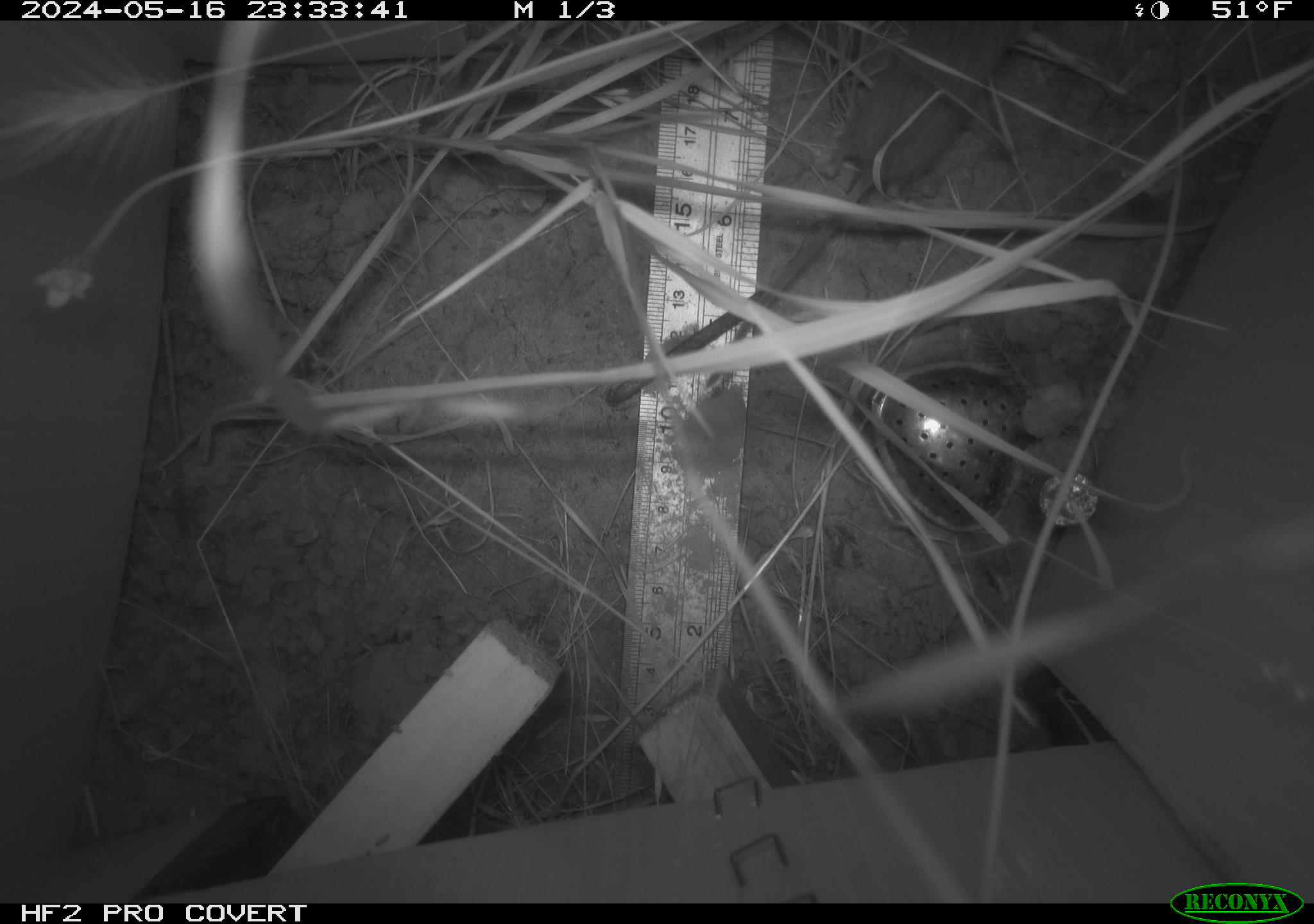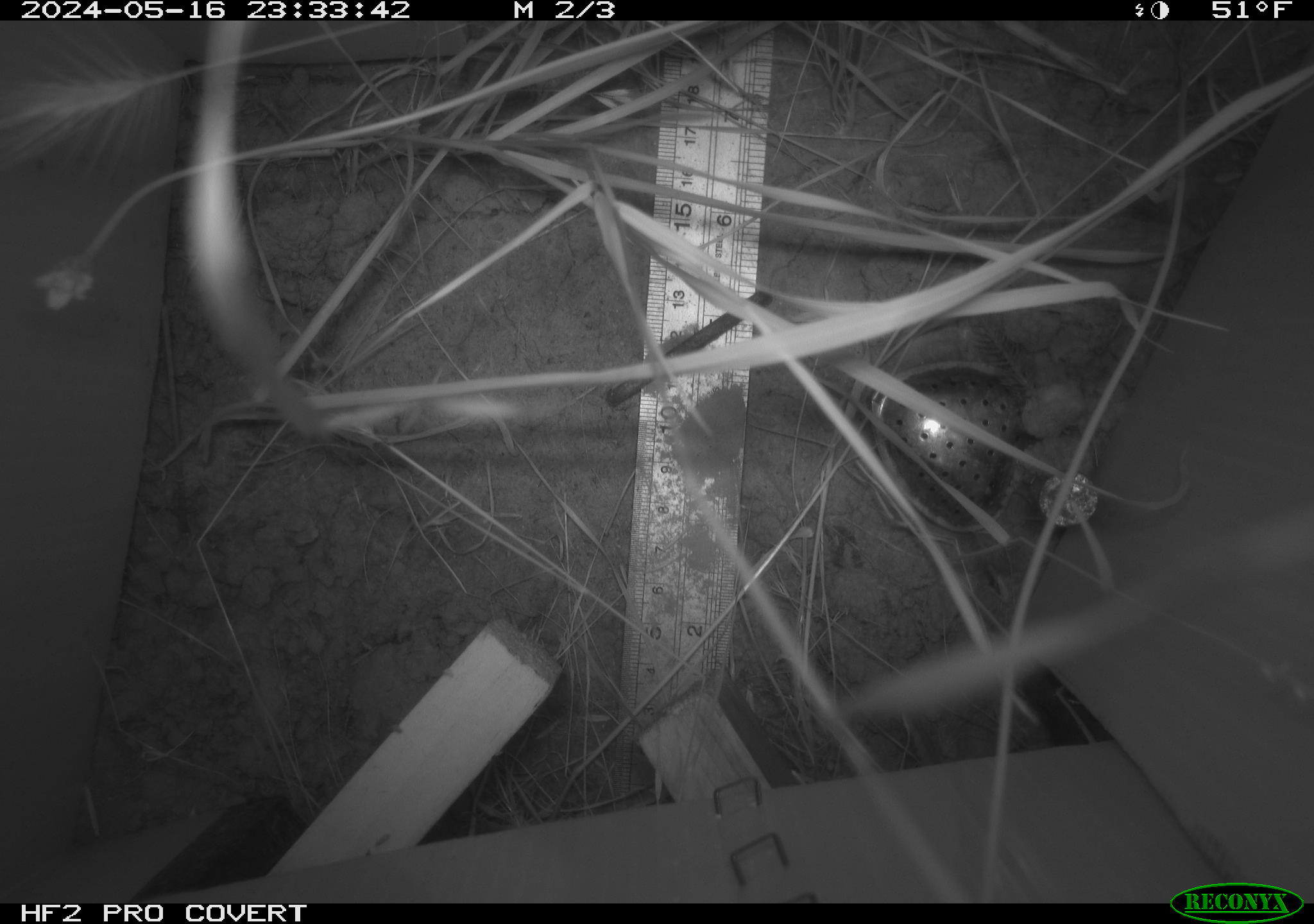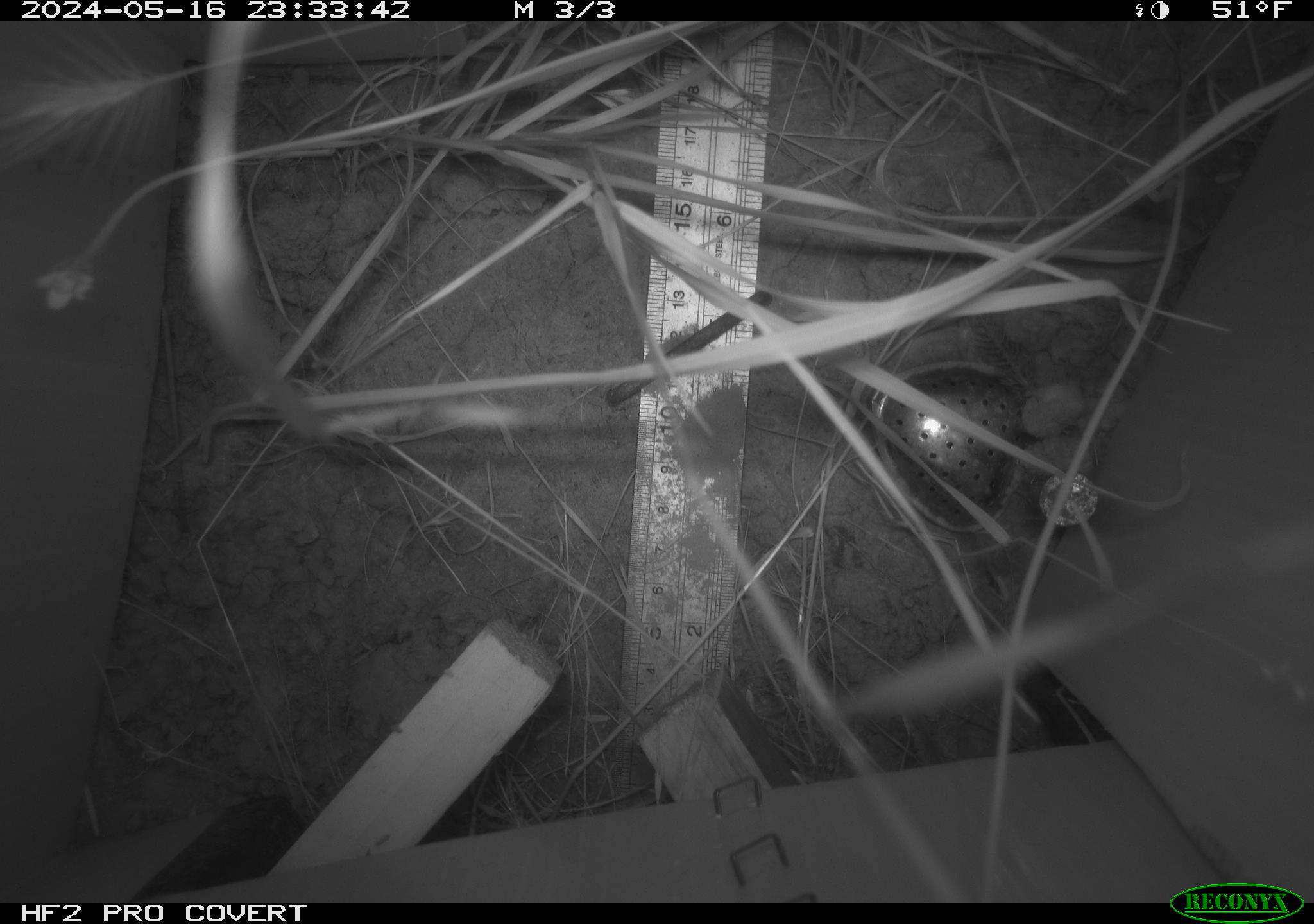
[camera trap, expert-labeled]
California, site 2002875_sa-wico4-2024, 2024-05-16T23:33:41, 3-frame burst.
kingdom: Animalia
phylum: Chordata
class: Mammalia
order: Rodentia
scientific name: Rodentia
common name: mouse species